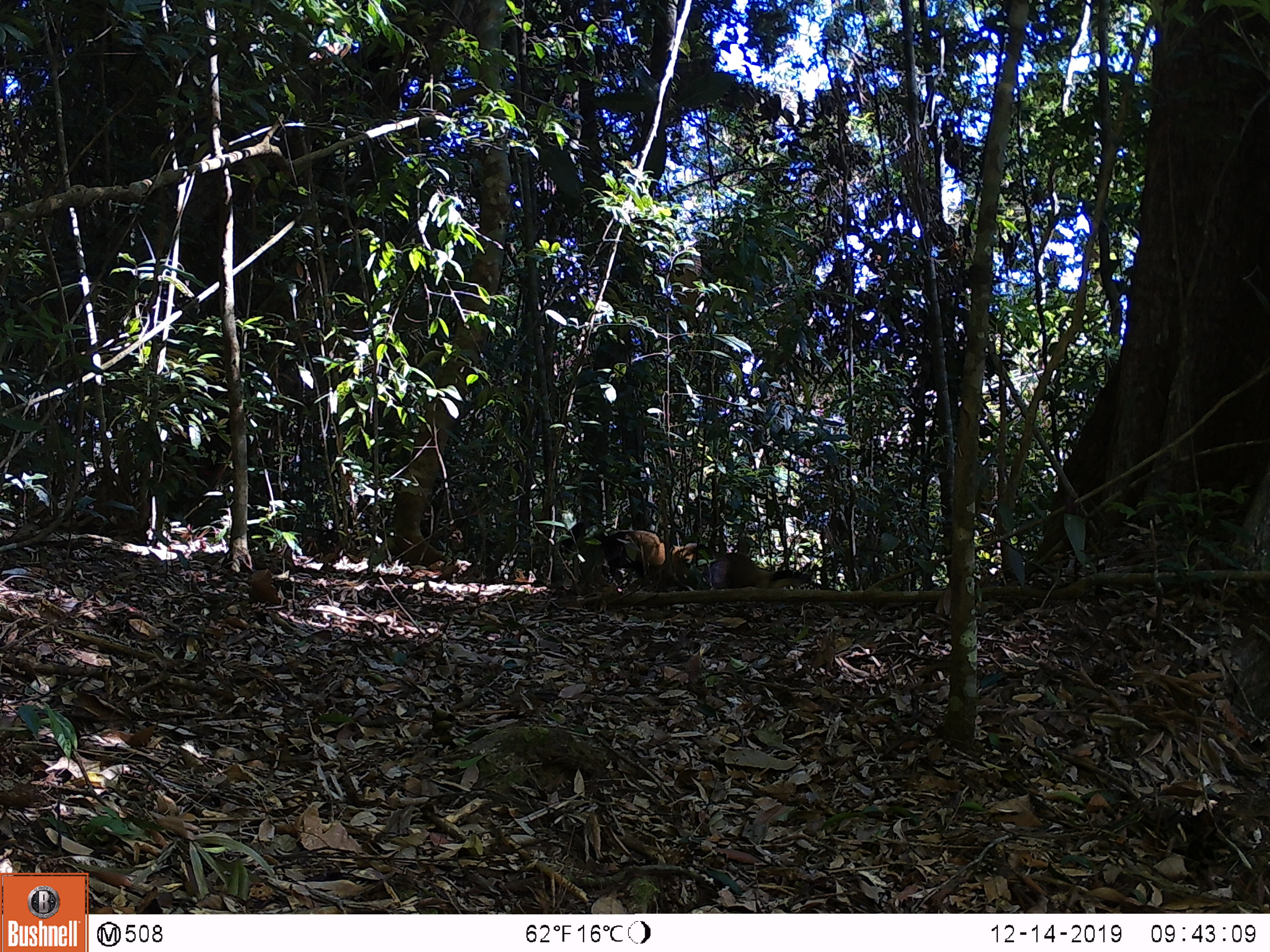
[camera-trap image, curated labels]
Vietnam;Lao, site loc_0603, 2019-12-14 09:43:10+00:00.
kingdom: Animalia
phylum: Chordata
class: Mammalia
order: Carnivora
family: Mustelidae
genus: Martes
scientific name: Martes flavigula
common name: yellow-throated marten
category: yellow throated marten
Yellow throated marten (yellow-throated marten) (Martes flavigula). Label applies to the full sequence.